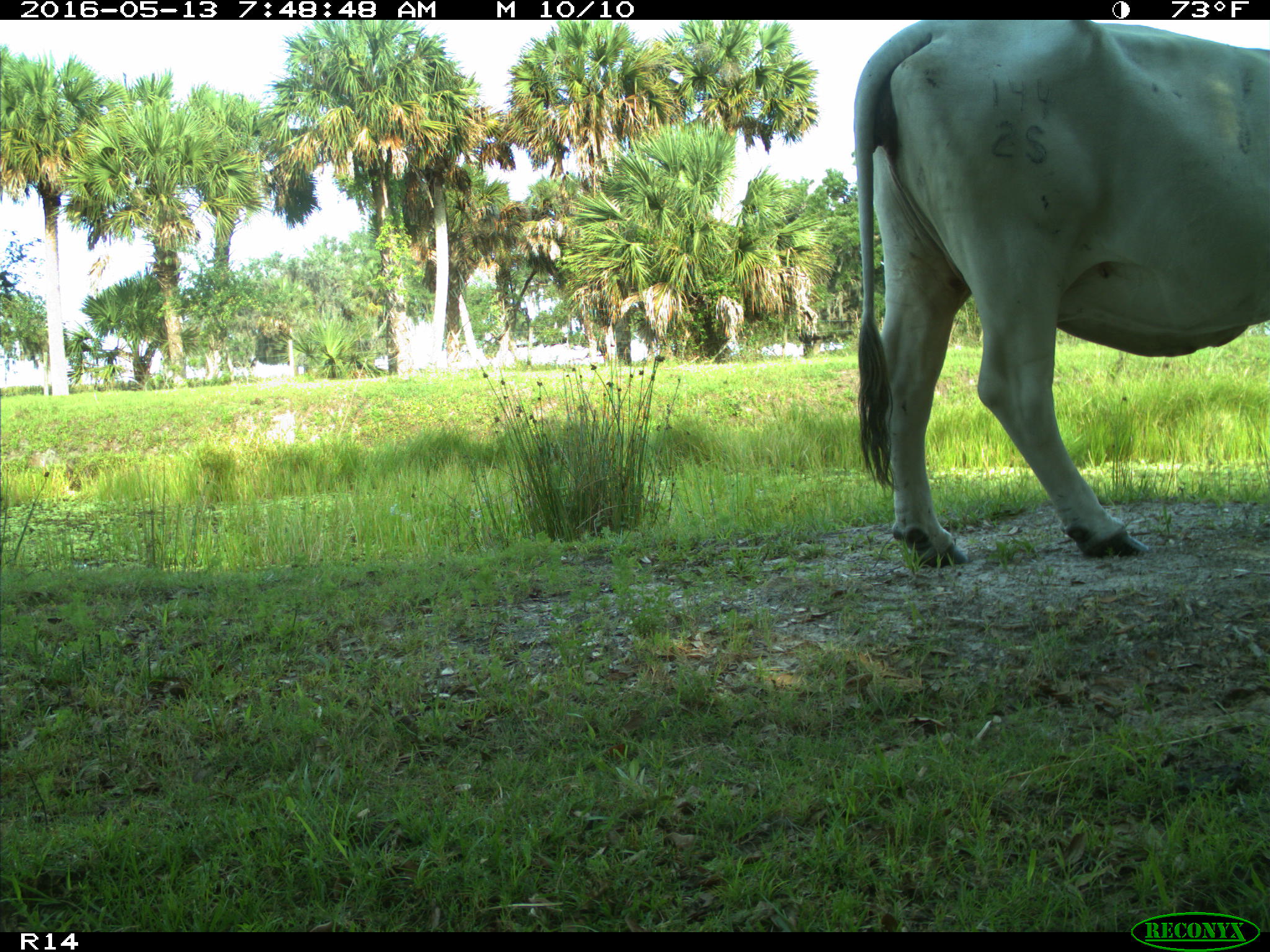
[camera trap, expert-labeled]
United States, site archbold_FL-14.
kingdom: Animalia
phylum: Chordata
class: Mammalia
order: Artiodactyla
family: Bovidae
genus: Bos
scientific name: Bos taurus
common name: domestic cow